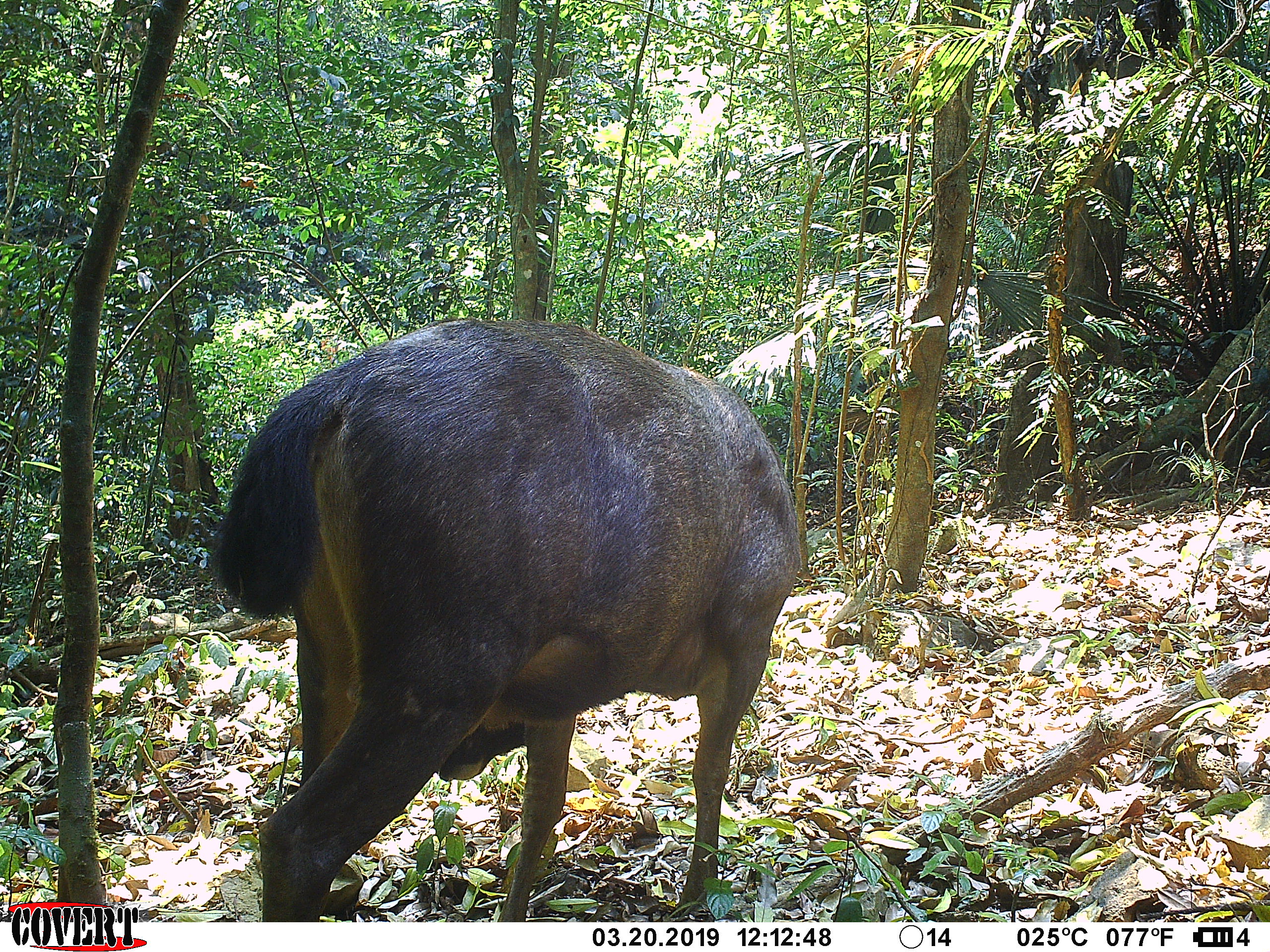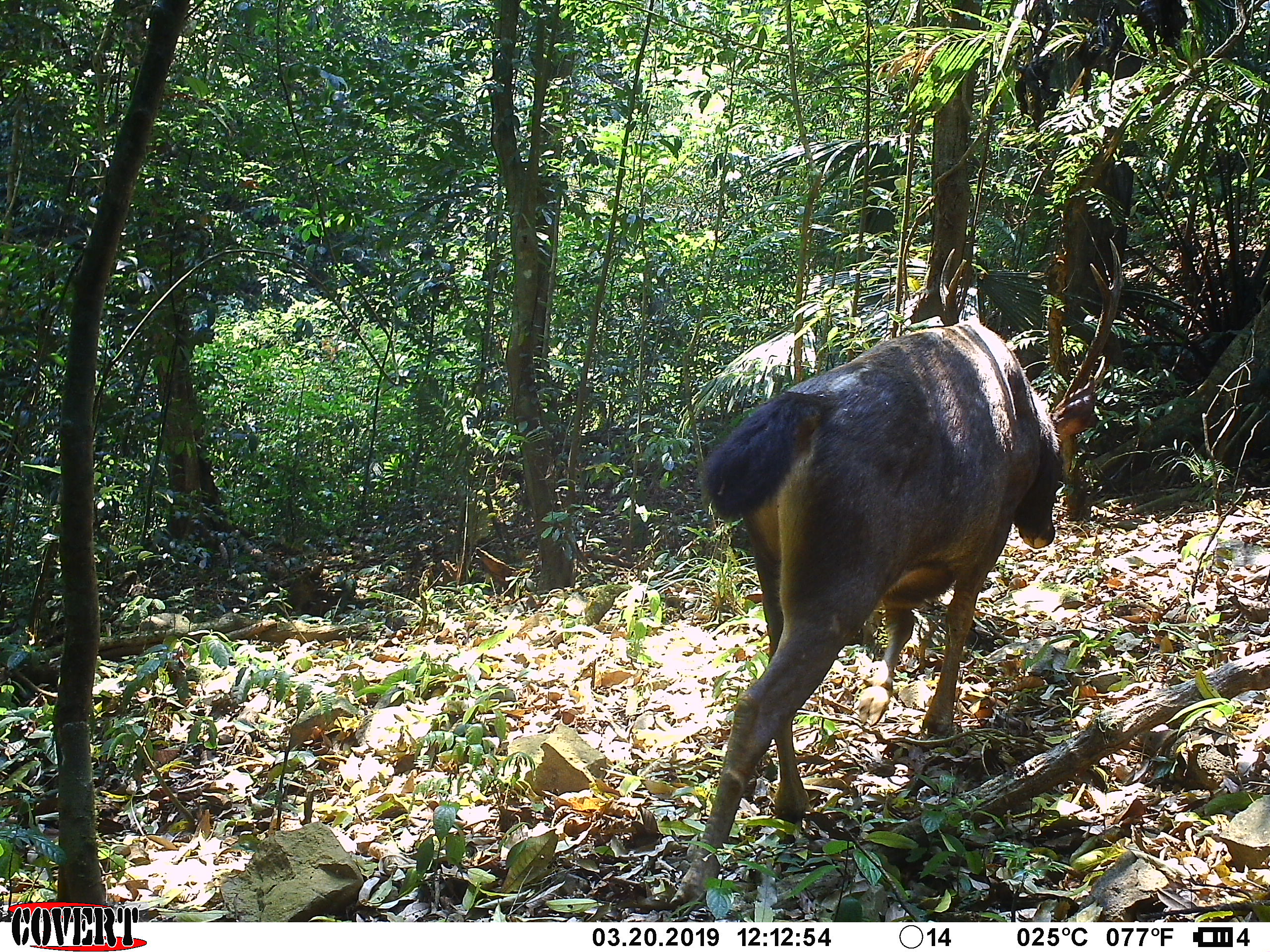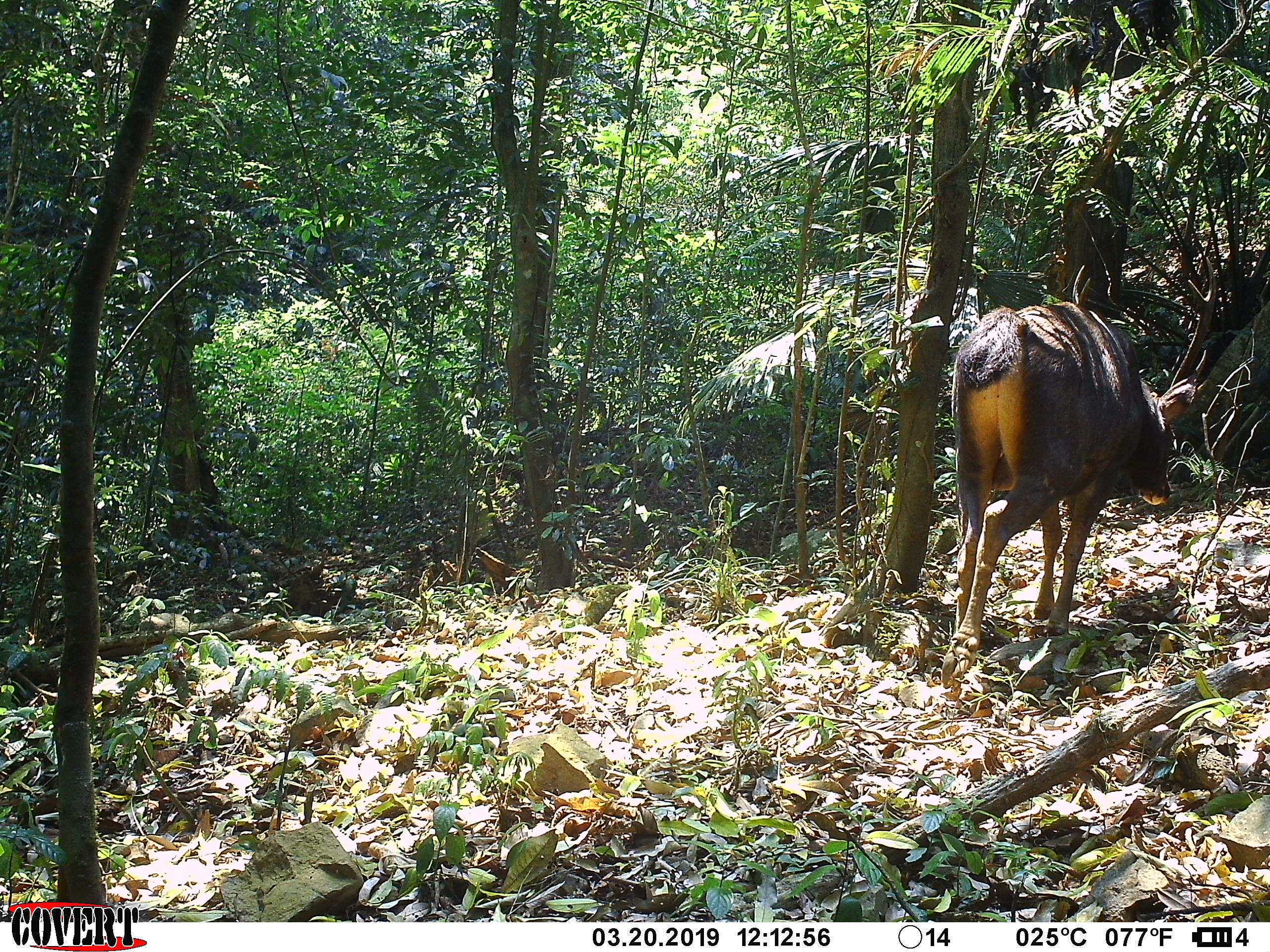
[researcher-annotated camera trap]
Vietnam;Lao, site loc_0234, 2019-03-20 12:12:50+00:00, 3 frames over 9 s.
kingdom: Animalia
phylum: Chordata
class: Mammalia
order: Artiodactyla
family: Cervidae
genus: Rusa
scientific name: Rusa unicolor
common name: sambar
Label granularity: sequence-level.